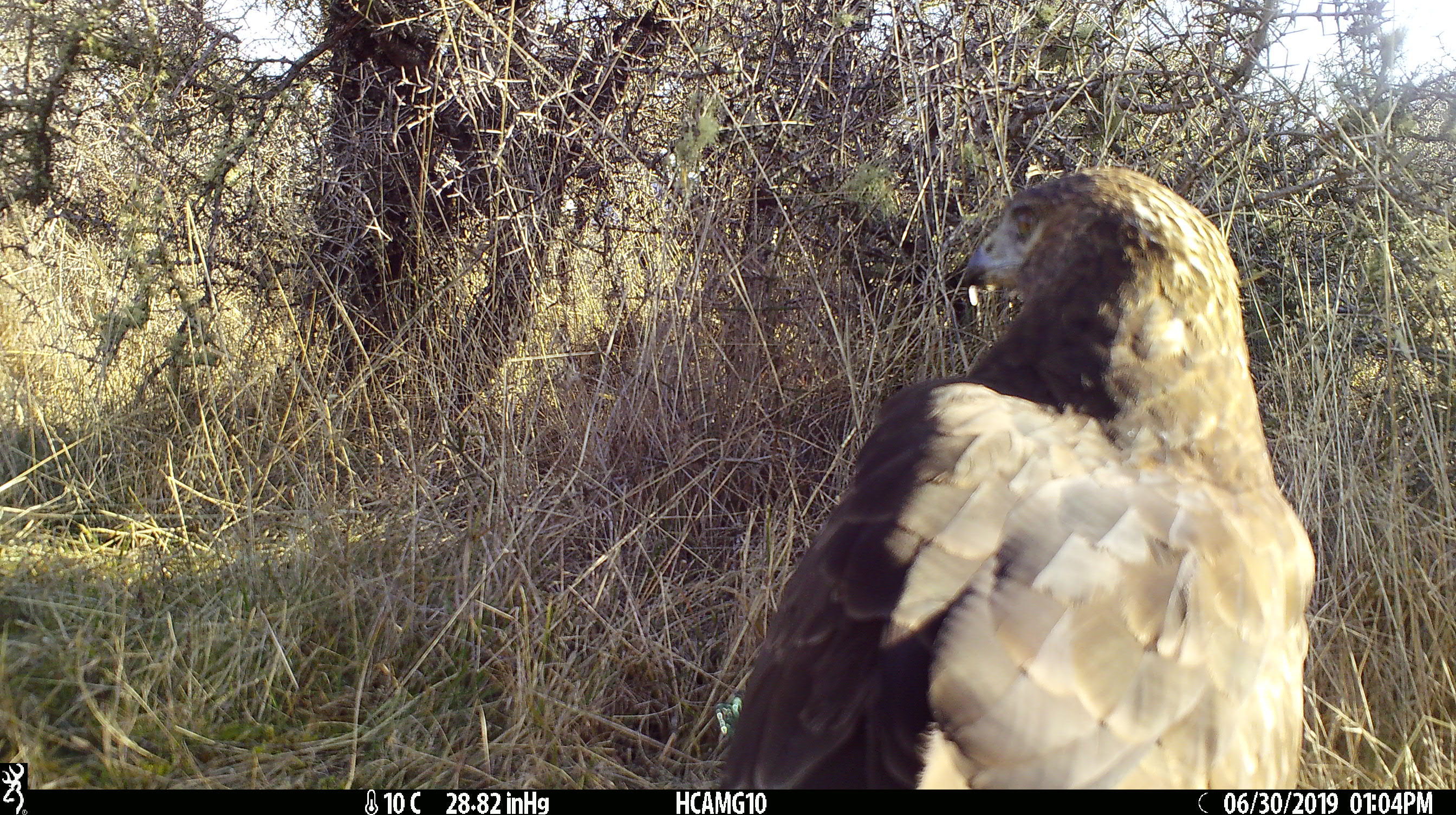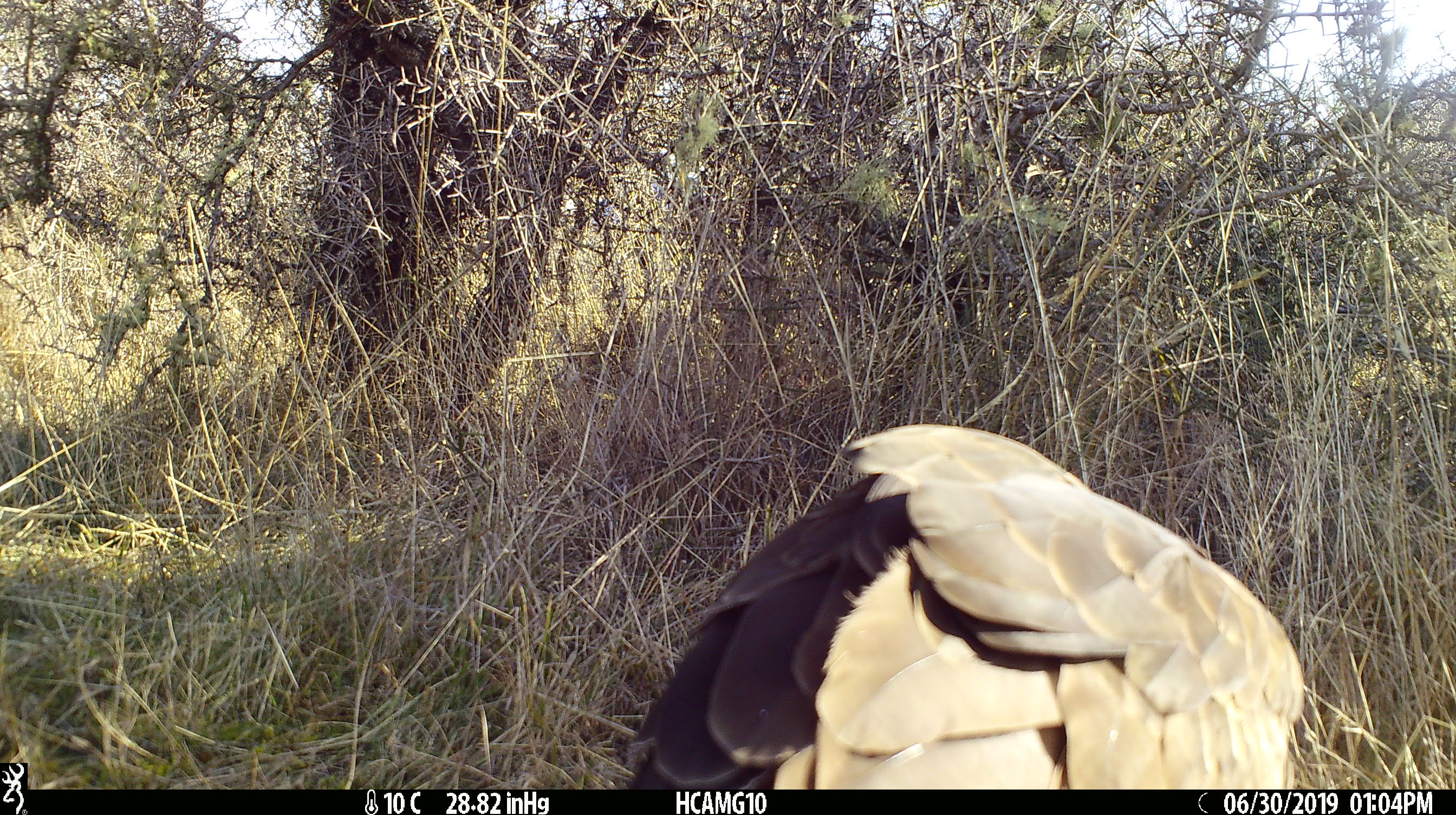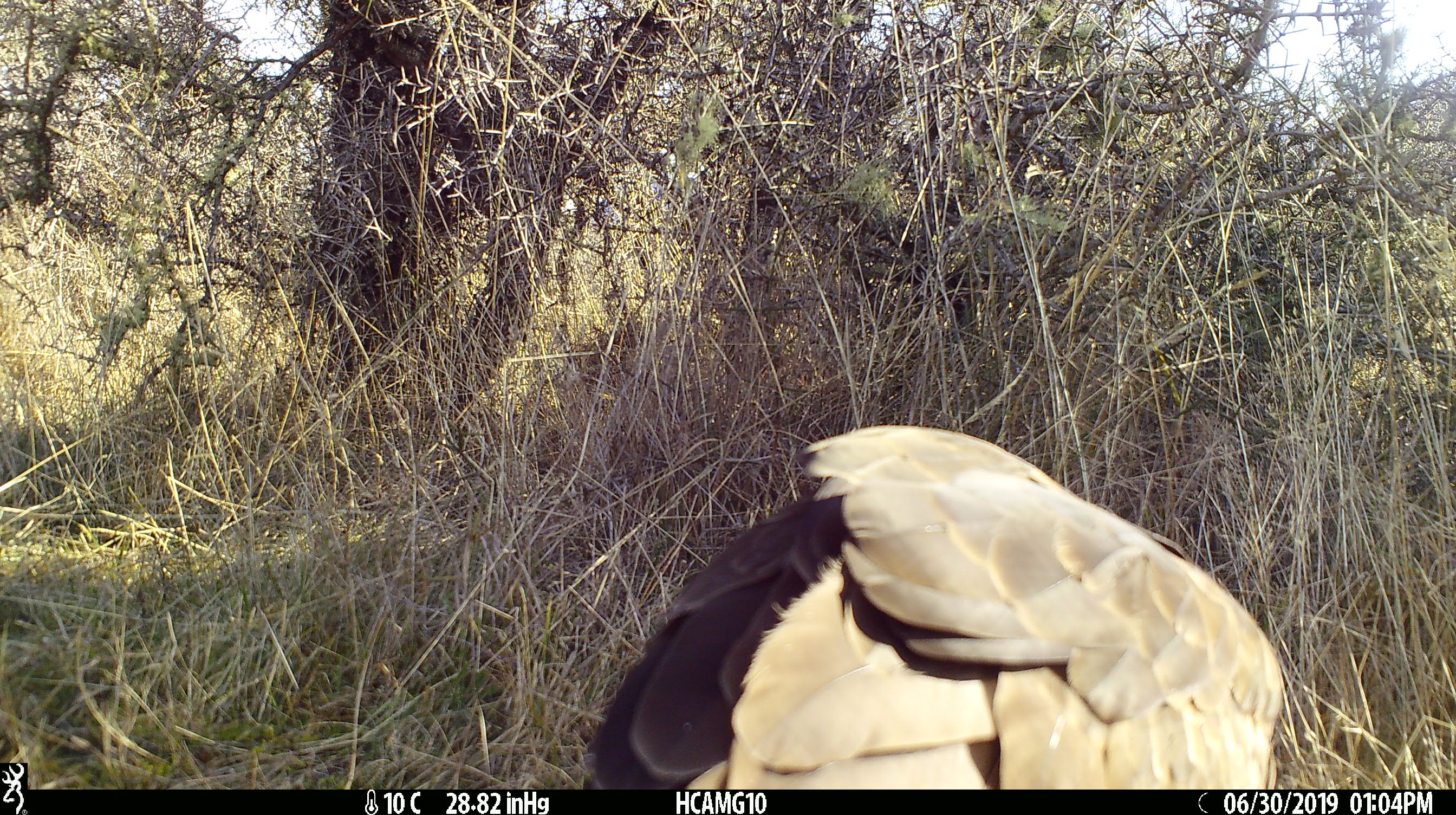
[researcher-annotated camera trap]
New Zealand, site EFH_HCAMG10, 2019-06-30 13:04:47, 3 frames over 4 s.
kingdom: Animalia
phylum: Chordata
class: Aves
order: Accipitriformes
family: Accipitridae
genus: Circus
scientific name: Circus approximans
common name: swamp harrier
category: harrier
Harrier (swamp harrier) (Circus approximans).